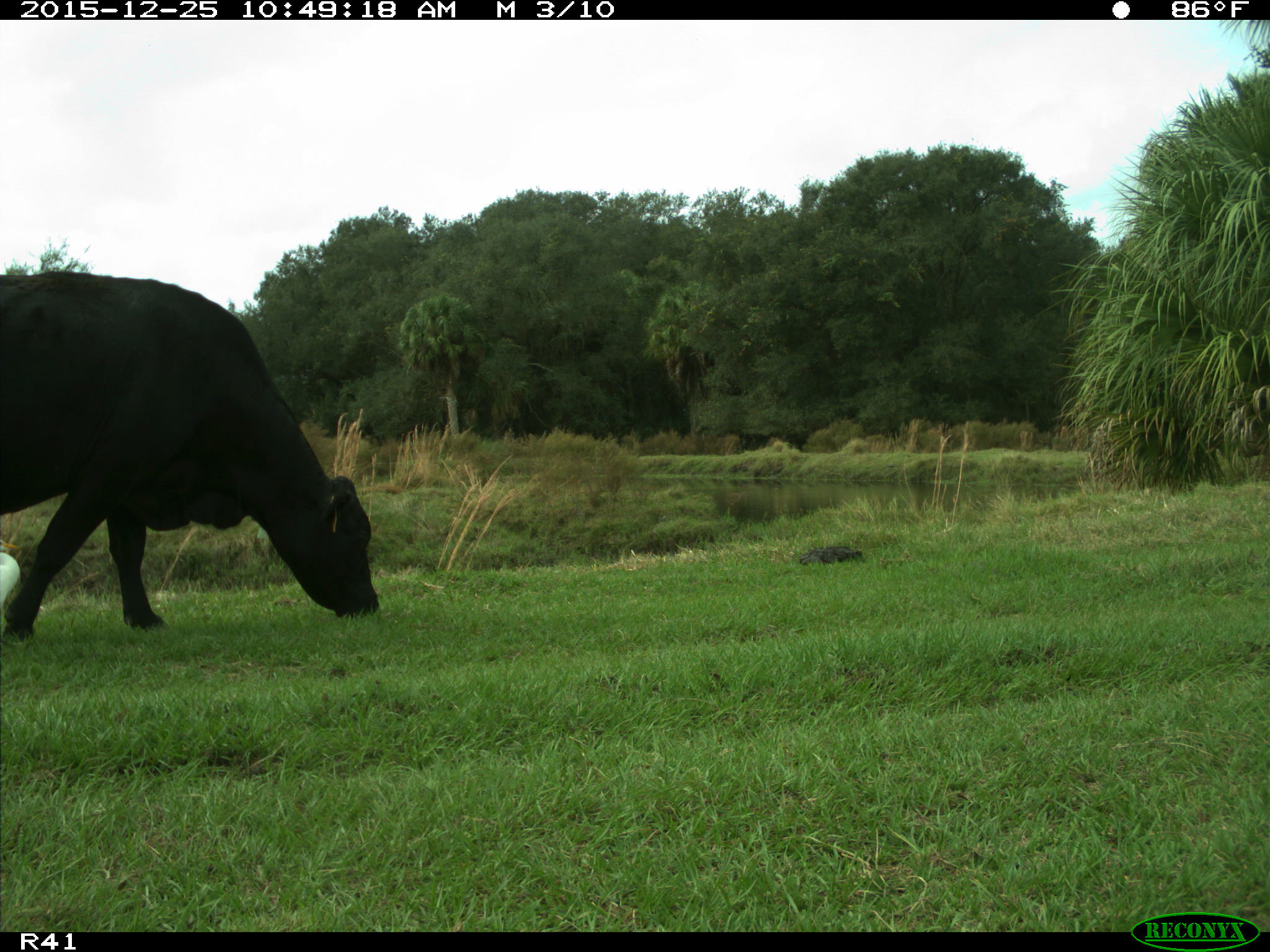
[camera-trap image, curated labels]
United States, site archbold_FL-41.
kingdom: Animalia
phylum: Chordata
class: Mammalia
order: Artiodactyla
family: Bovidae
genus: Bos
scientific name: Bos taurus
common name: domestic cow